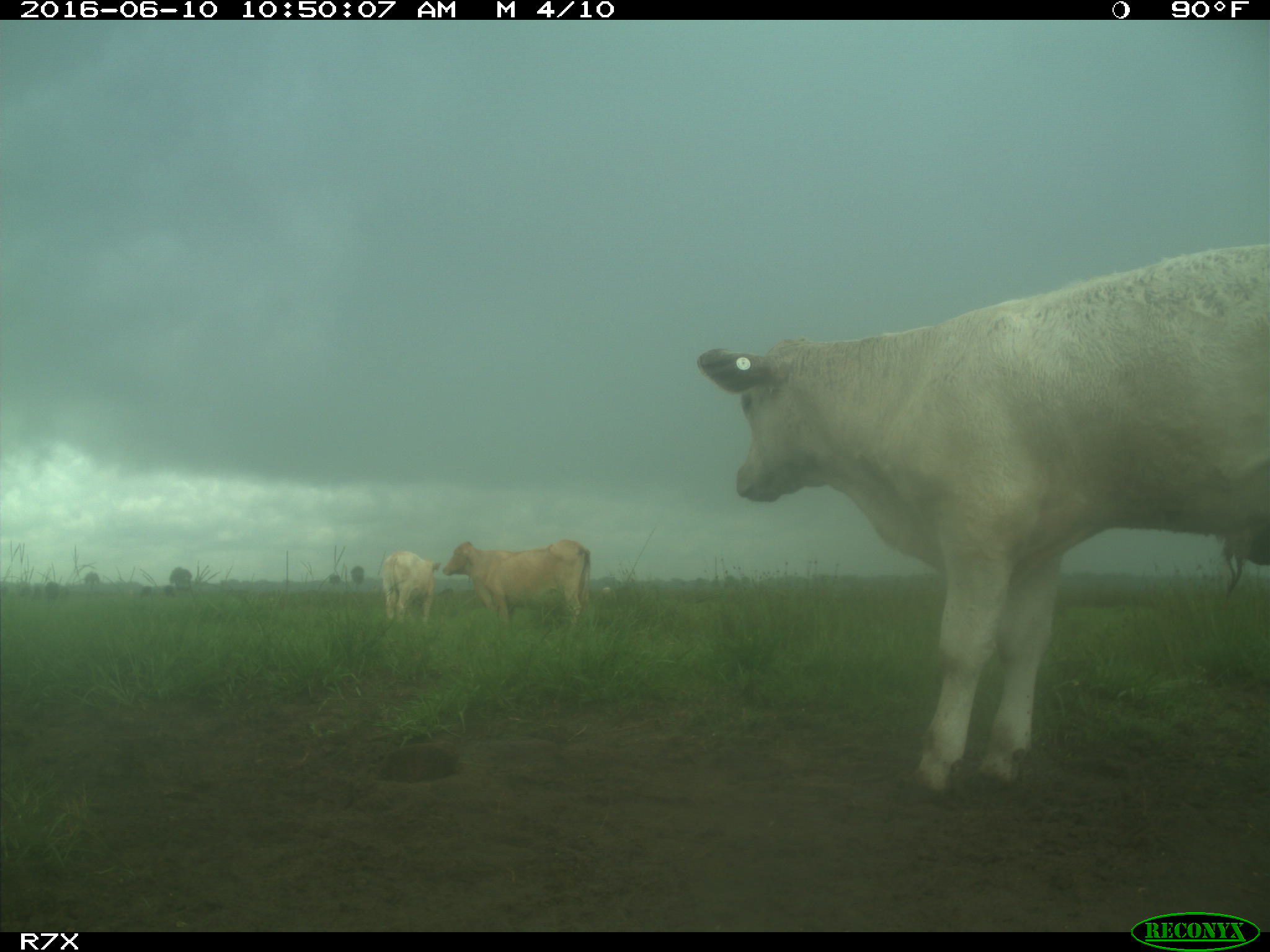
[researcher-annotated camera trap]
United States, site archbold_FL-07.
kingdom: Animalia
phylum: Chordata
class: Mammalia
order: Artiodactyla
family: Bovidae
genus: Bos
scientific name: Bos taurus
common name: domestic cow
Bos taurus (domestic cow).